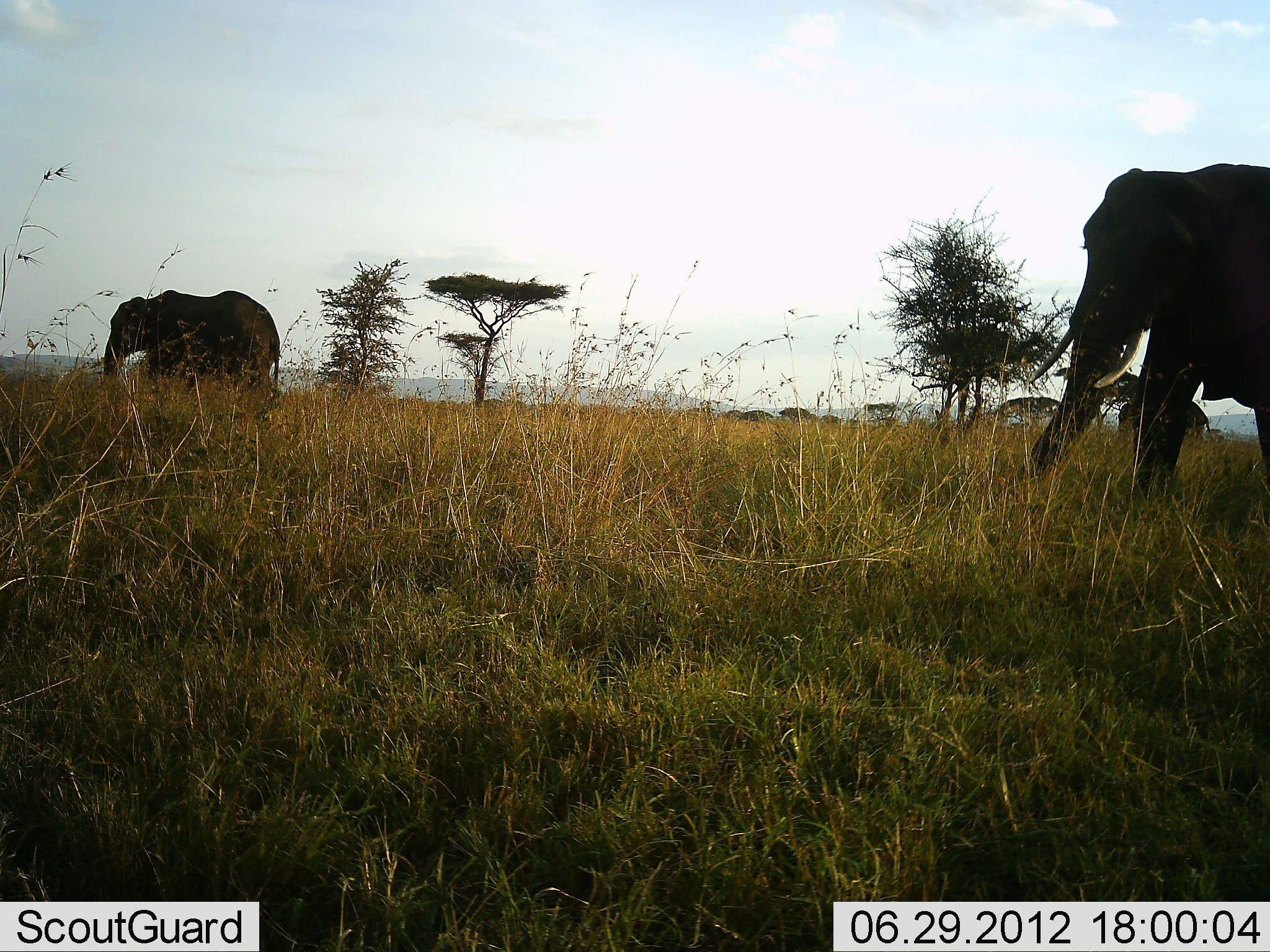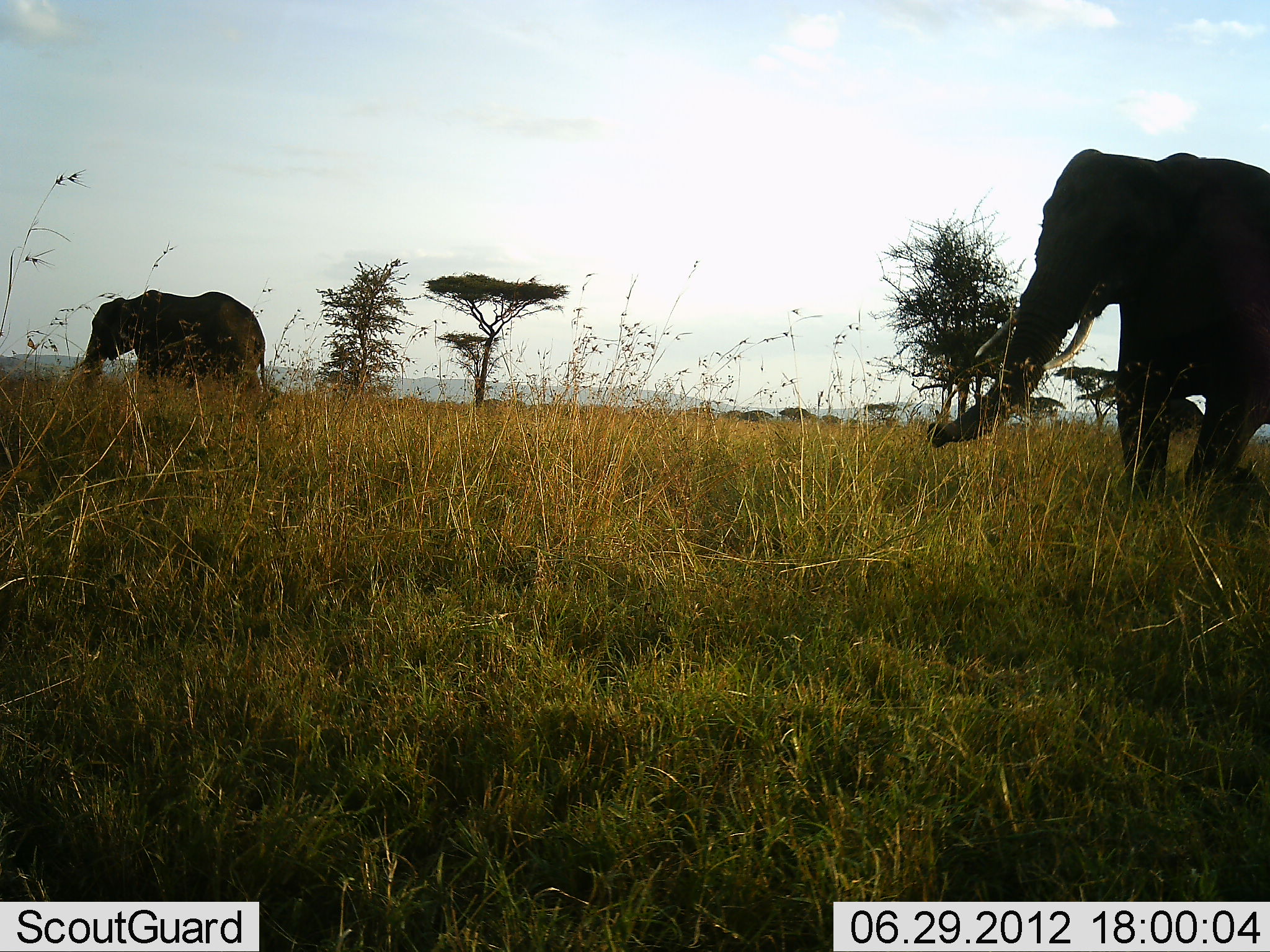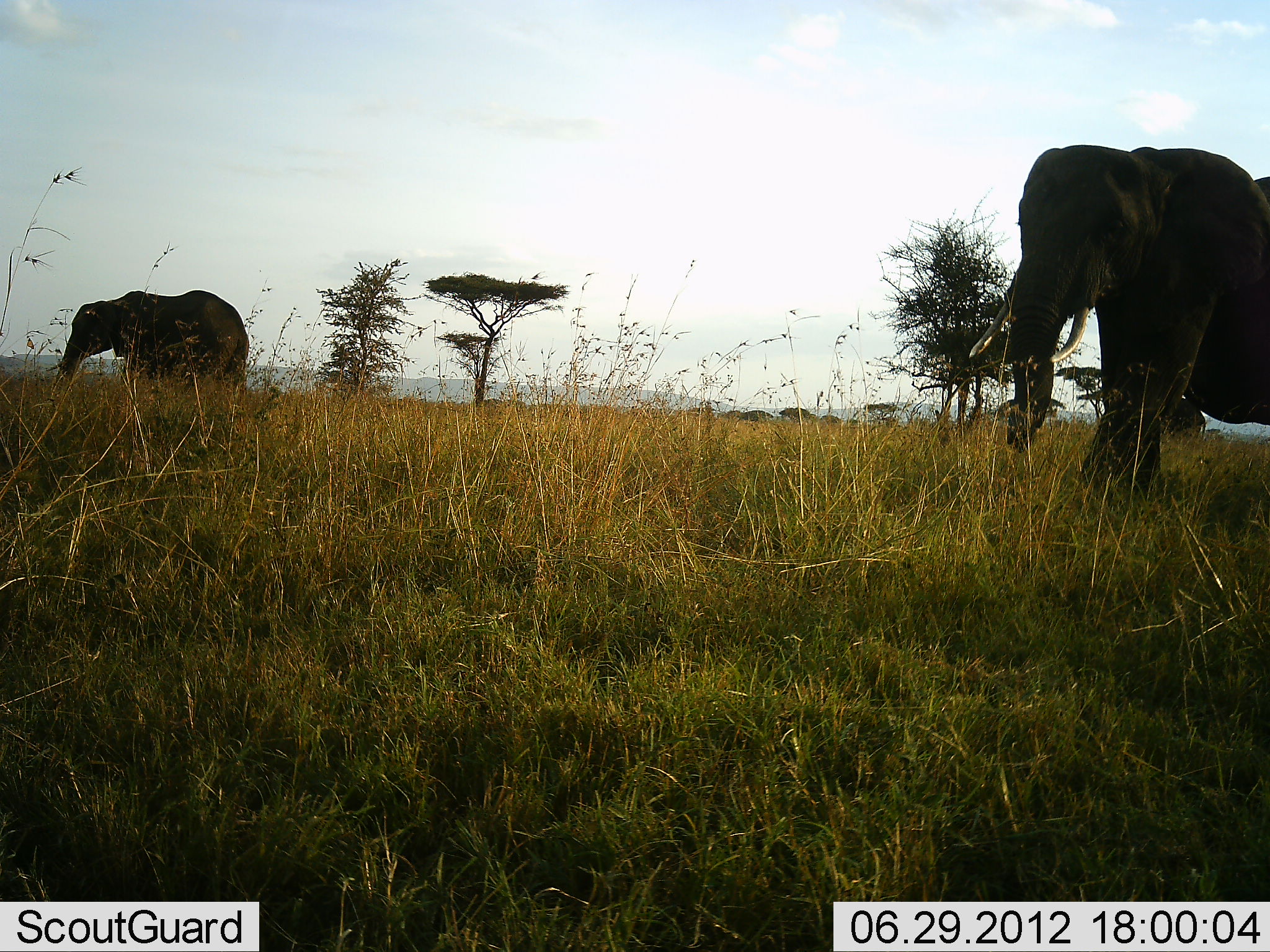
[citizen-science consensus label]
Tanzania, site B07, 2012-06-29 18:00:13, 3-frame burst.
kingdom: Animalia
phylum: Chordata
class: Mammalia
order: Proboscidea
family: Elephantidae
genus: Loxodonta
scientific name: Loxodonta africana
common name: african bush elephant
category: elephant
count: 2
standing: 10%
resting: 10%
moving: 100%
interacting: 0%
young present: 0%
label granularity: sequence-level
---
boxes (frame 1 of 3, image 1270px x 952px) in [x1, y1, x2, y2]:
animal: [1012, 155, 1270, 518]; [98, 285, 287, 397]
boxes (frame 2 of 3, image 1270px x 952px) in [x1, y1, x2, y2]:
animal: [923, 145, 1270, 517]; [75, 287, 269, 409]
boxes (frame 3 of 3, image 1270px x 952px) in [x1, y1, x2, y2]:
animal: [966, 144, 1270, 498]; [50, 286, 254, 406]